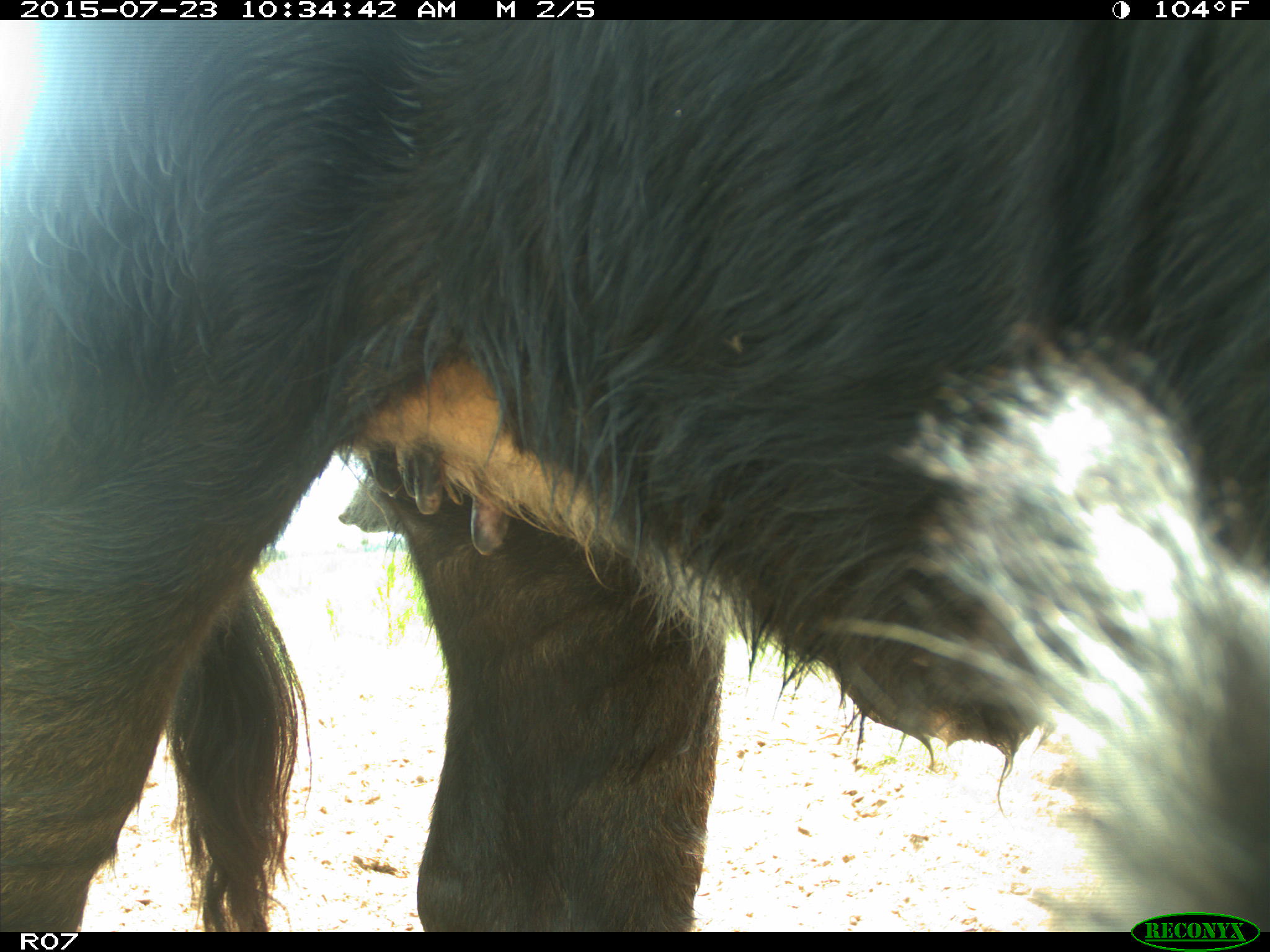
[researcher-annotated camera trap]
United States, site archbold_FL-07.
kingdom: Animalia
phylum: Chordata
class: Mammalia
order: Artiodactyla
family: Bovidae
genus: Bos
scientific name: Bos taurus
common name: domestic cow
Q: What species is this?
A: Bos taurus (domestic cow).